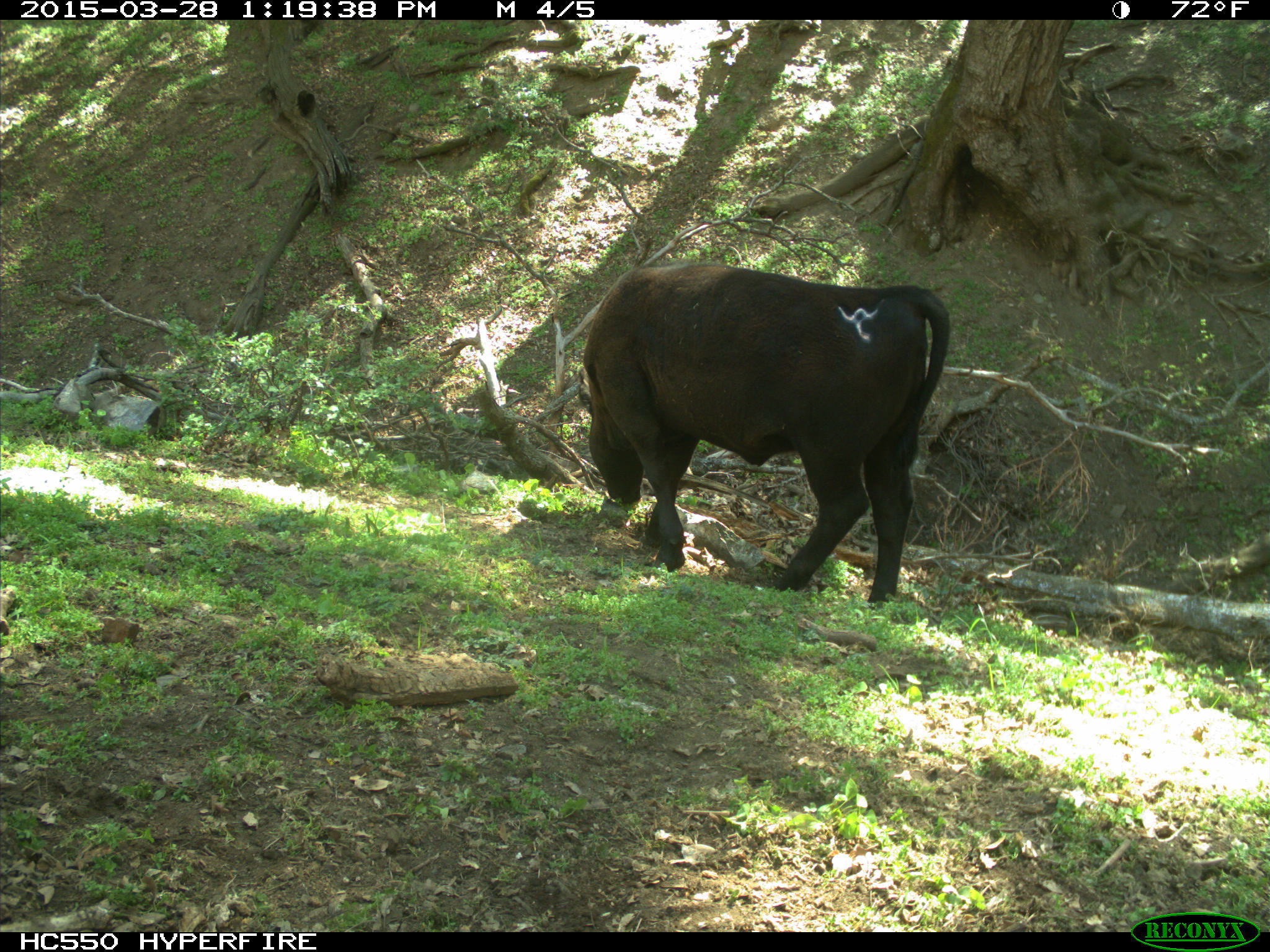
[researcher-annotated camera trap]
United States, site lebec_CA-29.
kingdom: Animalia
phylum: Chordata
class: Mammalia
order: Artiodactyla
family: Bovidae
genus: Bos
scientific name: Bos taurus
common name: domestic cow